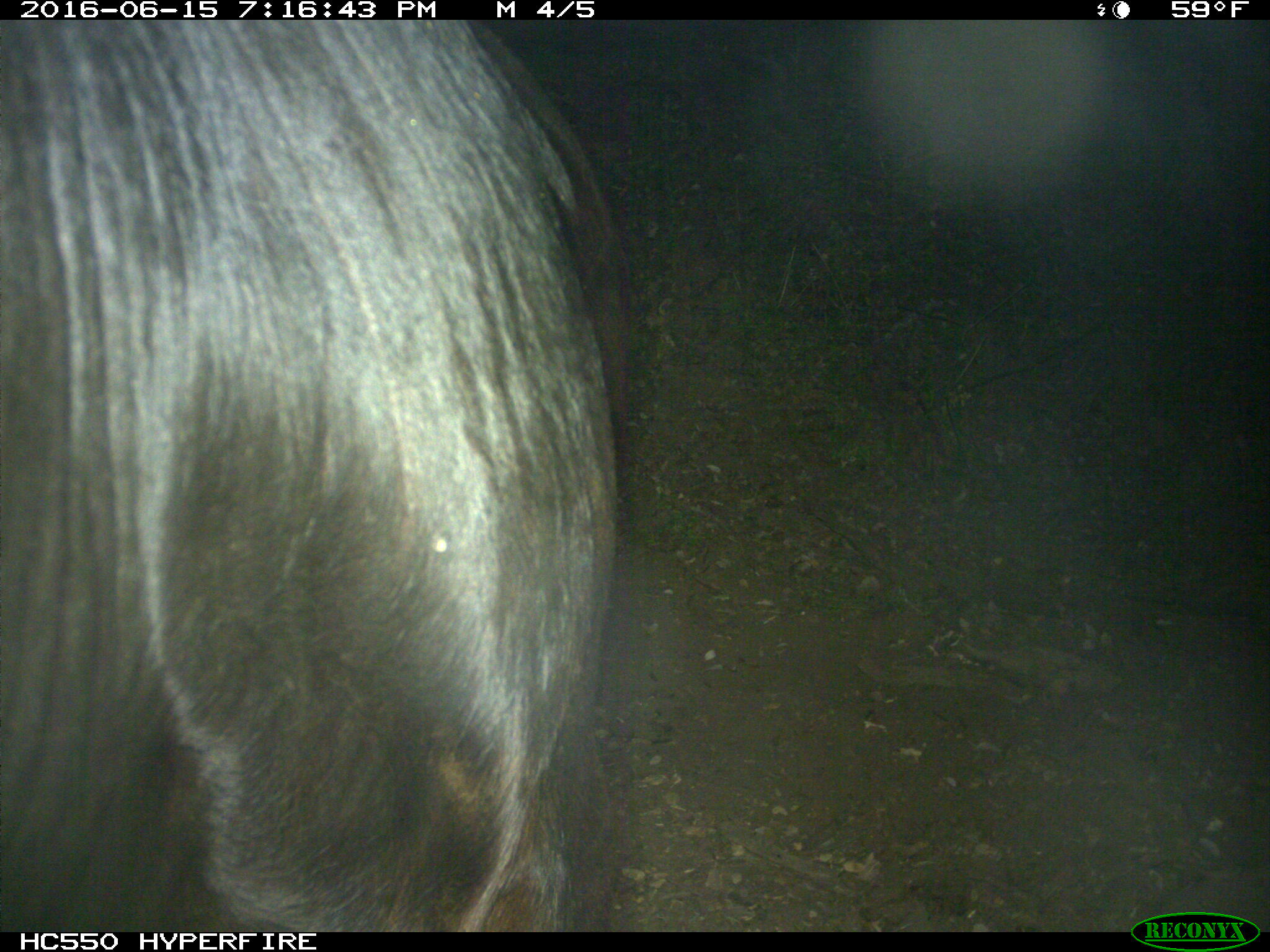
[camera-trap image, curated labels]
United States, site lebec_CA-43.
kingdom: Animalia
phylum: Chordata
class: Mammalia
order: Artiodactyla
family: Bovidae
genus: Bos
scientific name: Bos taurus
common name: domestic cow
Bos taurus (domestic cow).